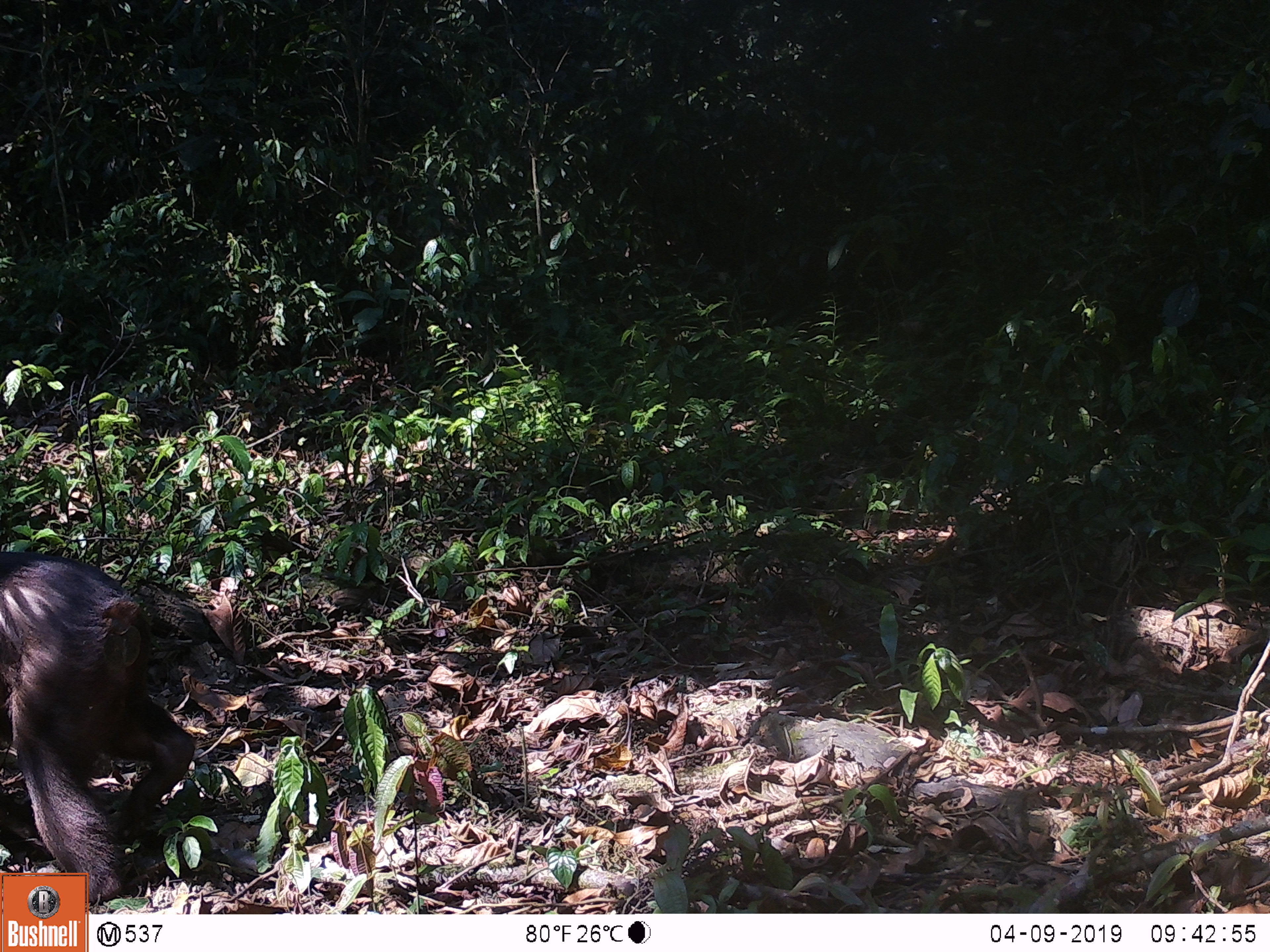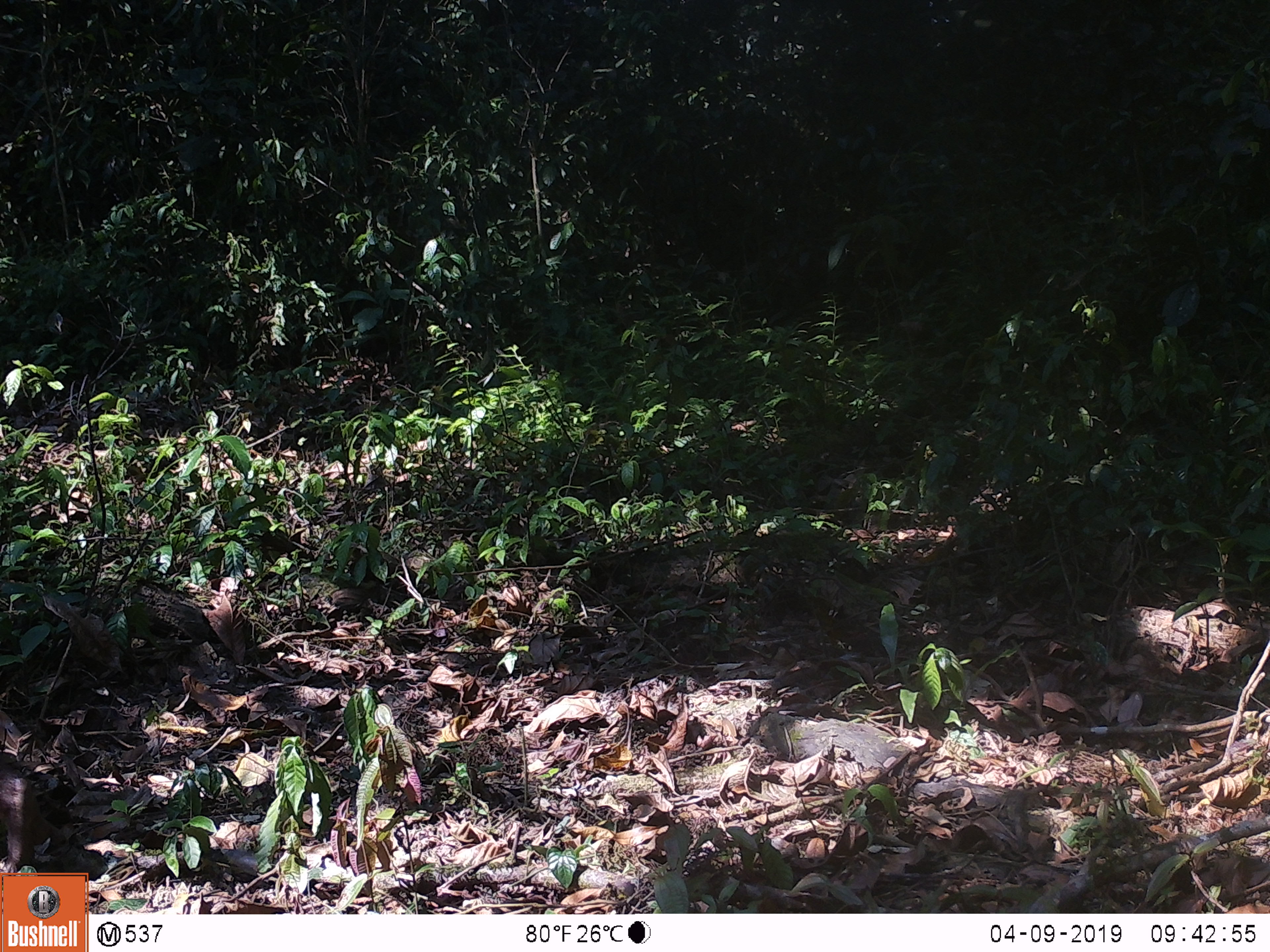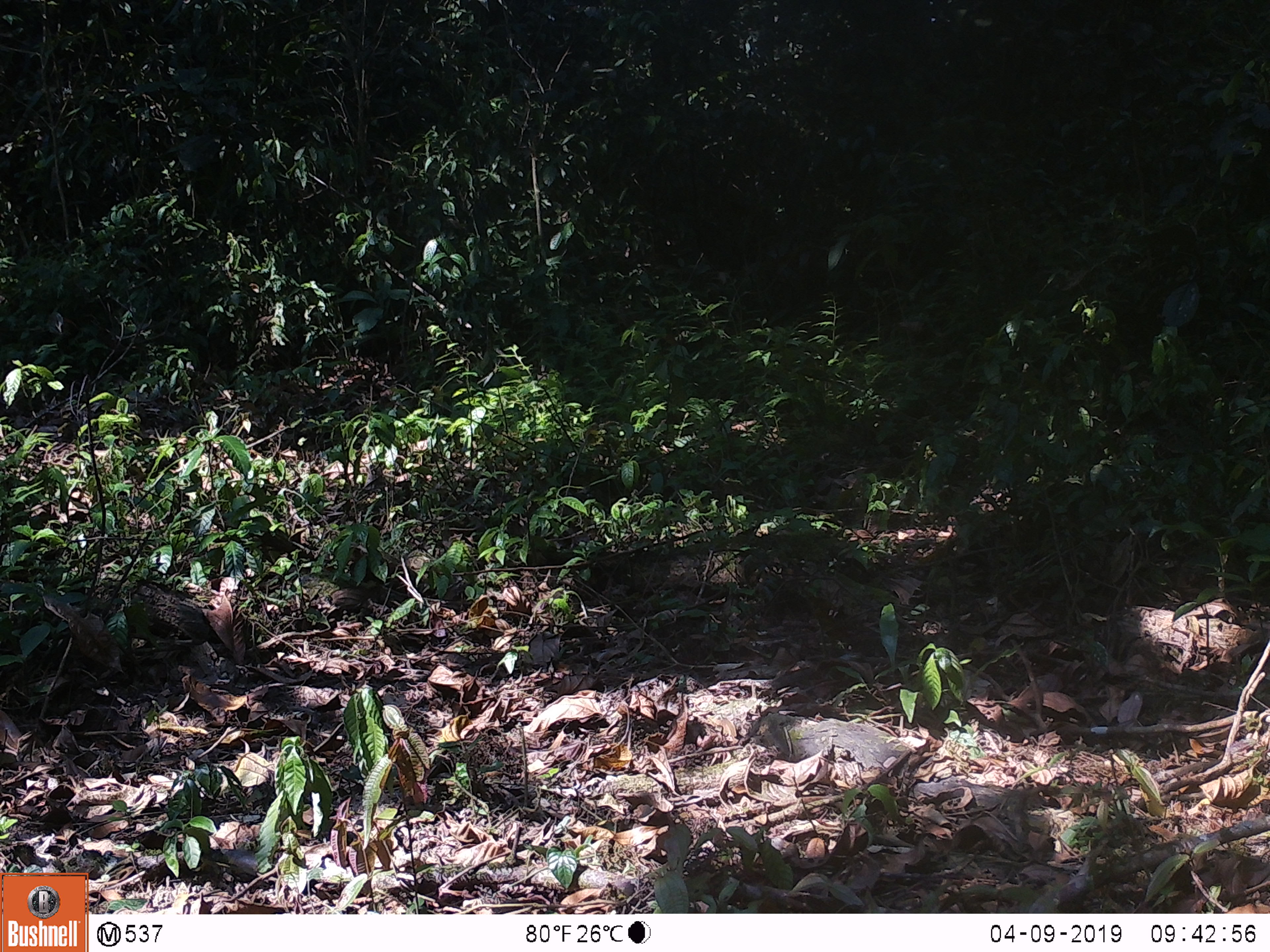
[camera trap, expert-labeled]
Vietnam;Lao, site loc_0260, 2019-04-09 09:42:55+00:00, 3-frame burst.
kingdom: Animalia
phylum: Chordata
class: Mammalia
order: Primates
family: Cercopithecidae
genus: Macaca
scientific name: Macaca arctoides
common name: stump-tailed macaque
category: stump tailed macaque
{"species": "stump tailed macaque (stump-tailed macaque) (Macaca arctoides)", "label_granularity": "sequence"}